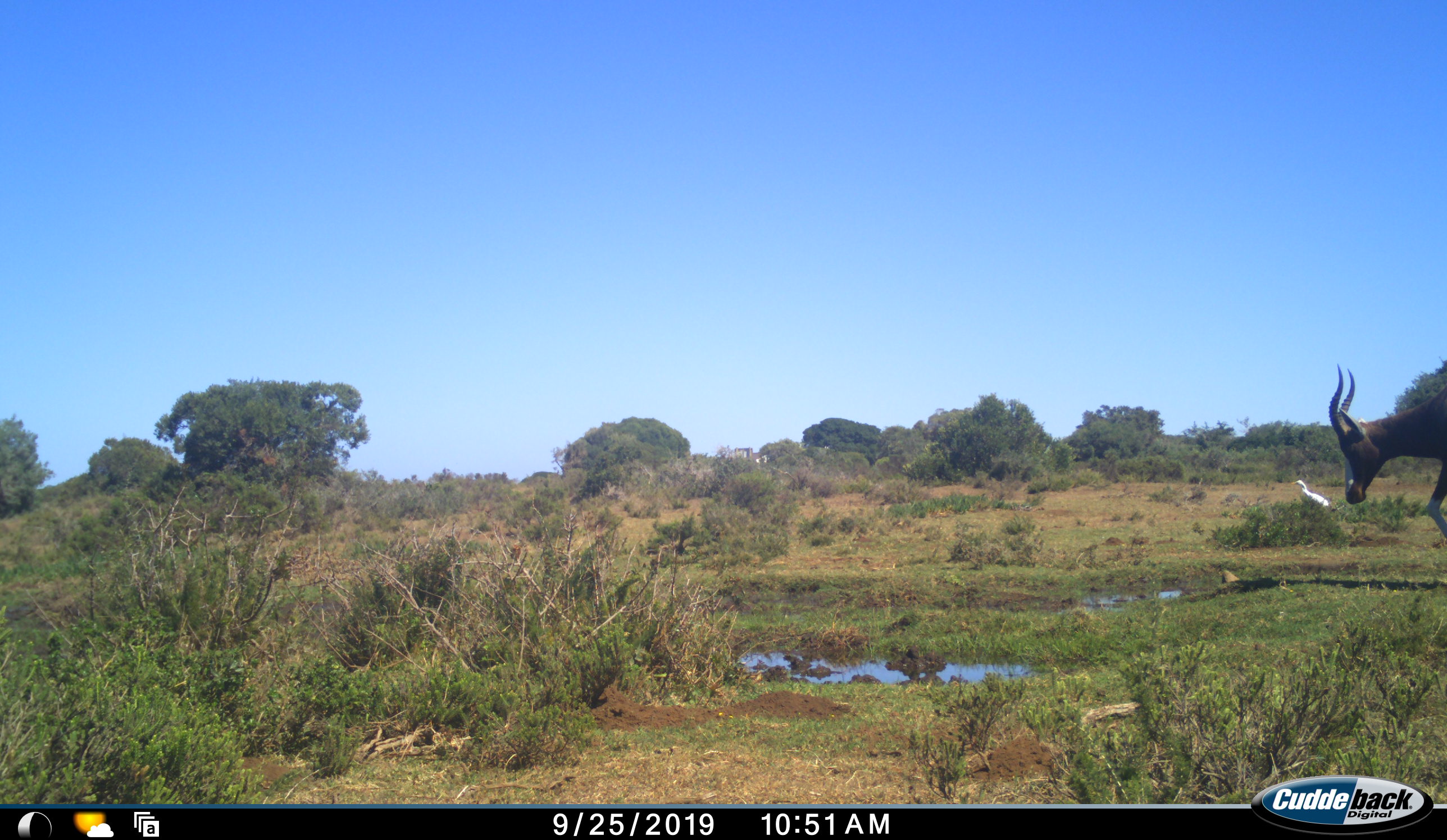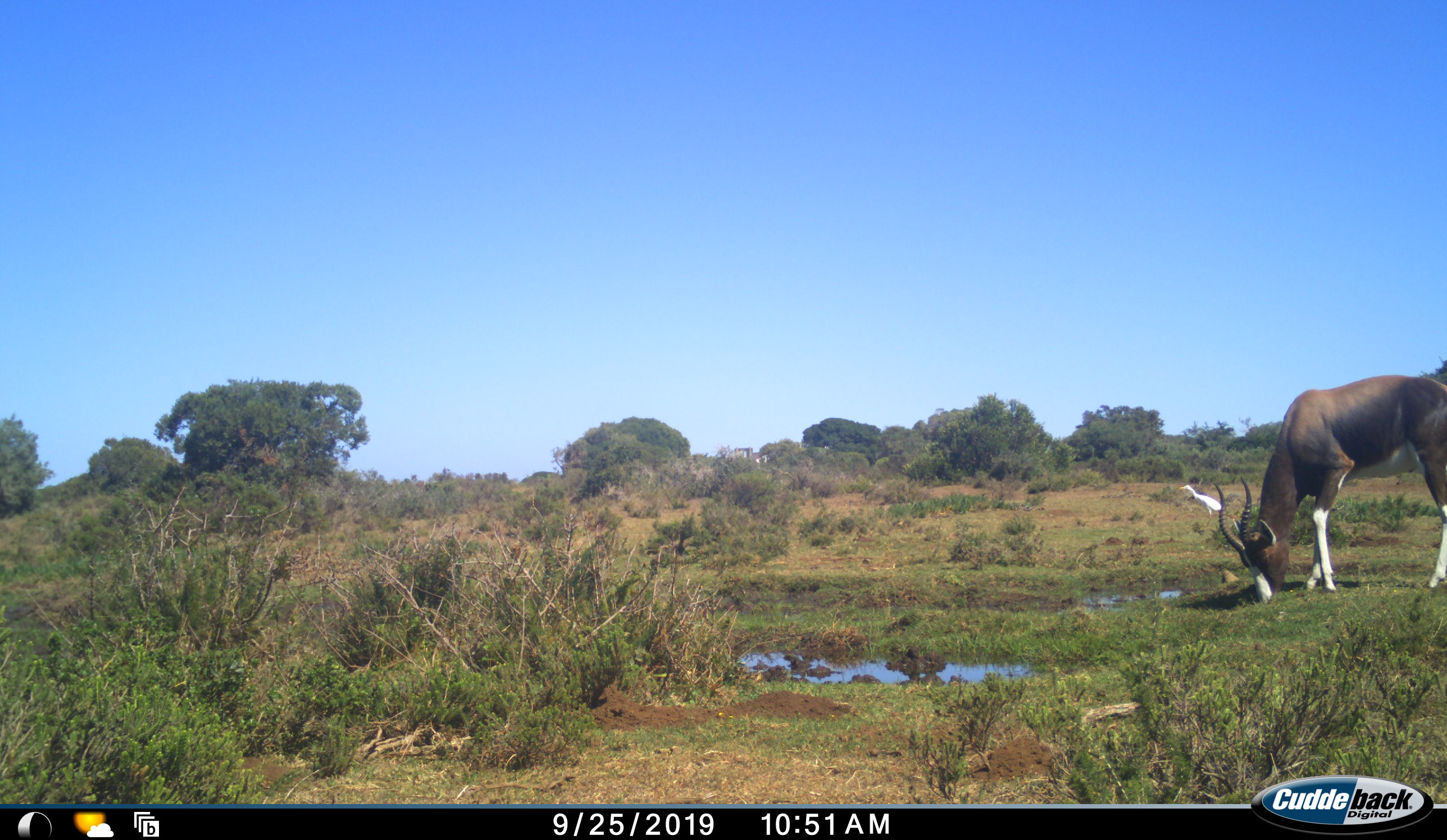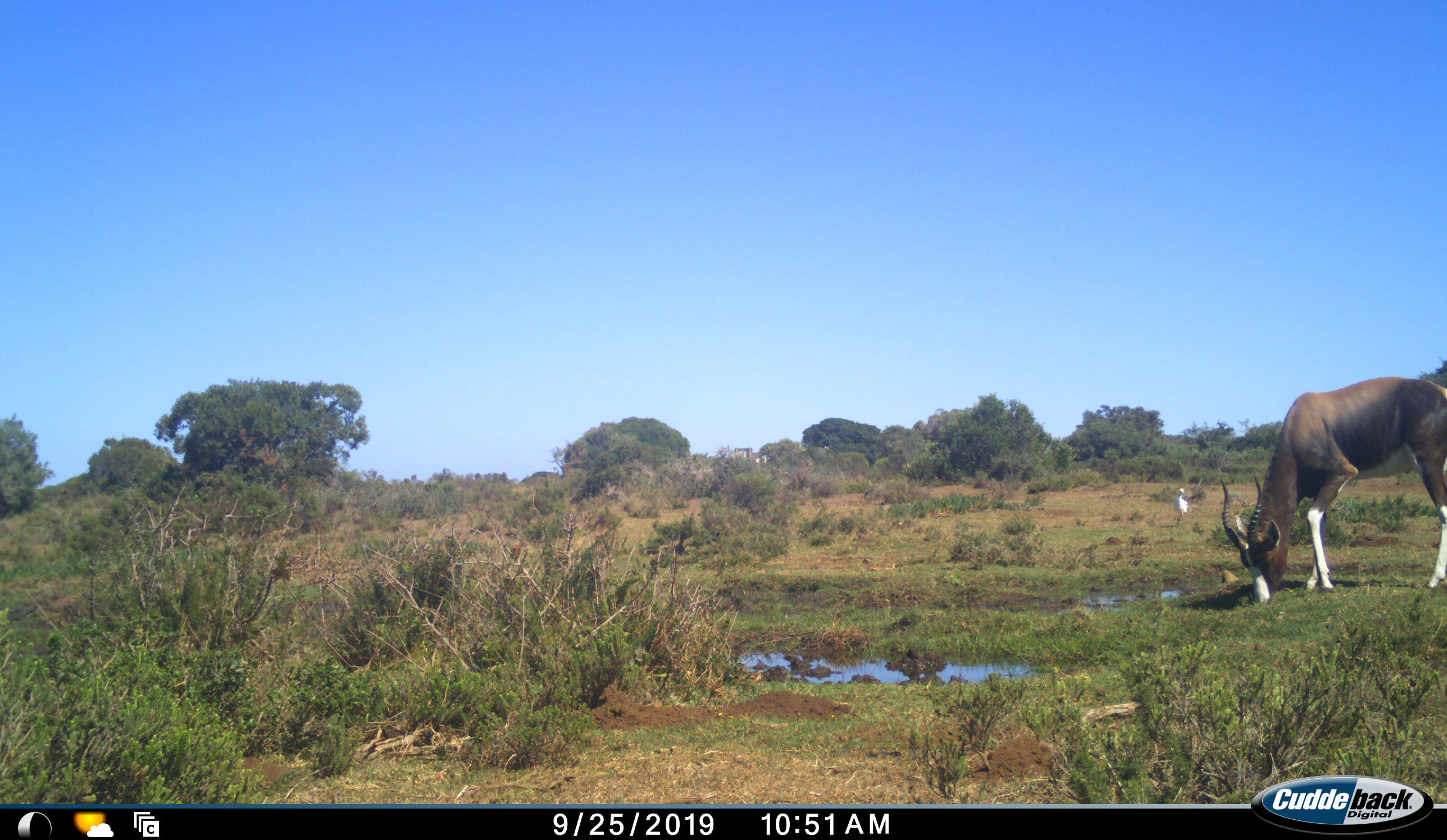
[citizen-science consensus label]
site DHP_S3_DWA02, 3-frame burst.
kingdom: Animalia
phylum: Chordata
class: Aves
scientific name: Aves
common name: bird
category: birdother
Birdother (bird) (Aves), count 1. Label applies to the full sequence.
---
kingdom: Animalia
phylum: Chordata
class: Mammalia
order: Artiodactyla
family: Bovidae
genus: Damaliscus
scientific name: Damaliscus pygargus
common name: bontebok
Bontebok (Damaliscus pygargus), count 1. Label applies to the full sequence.